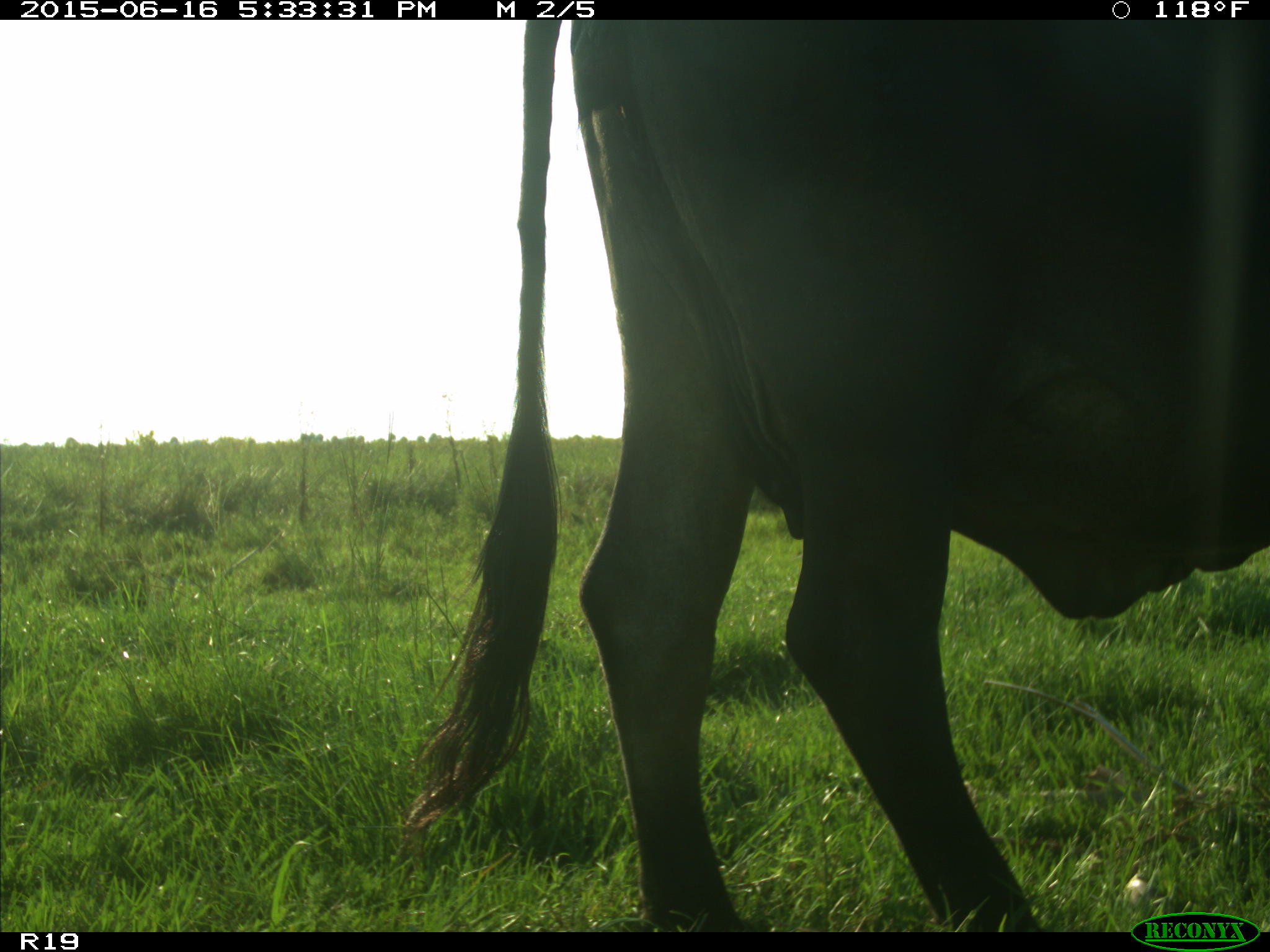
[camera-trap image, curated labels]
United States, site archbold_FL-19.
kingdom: Animalia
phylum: Chordata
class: Mammalia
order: Artiodactyla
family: Bovidae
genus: Bos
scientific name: Bos taurus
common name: domestic cow